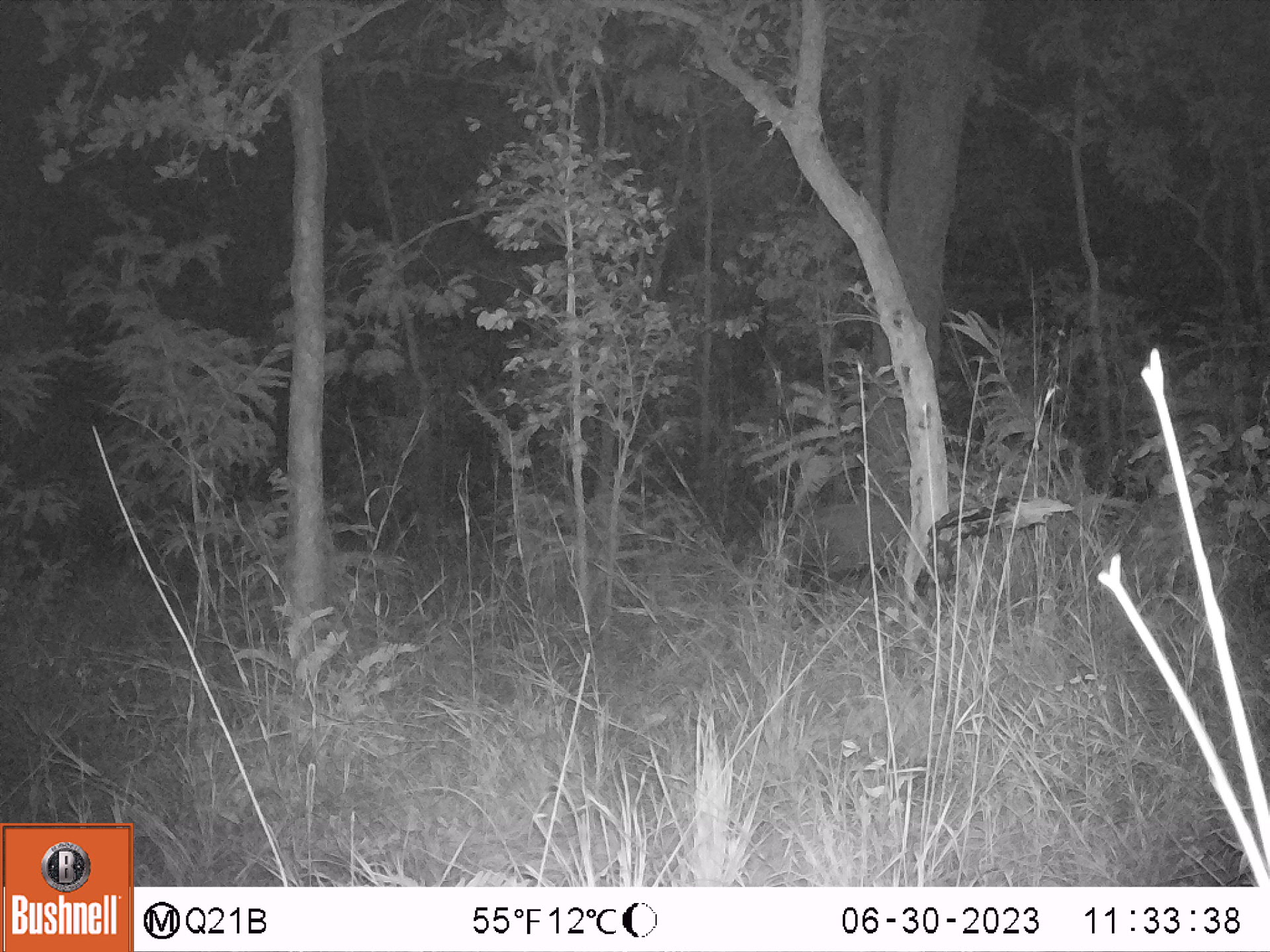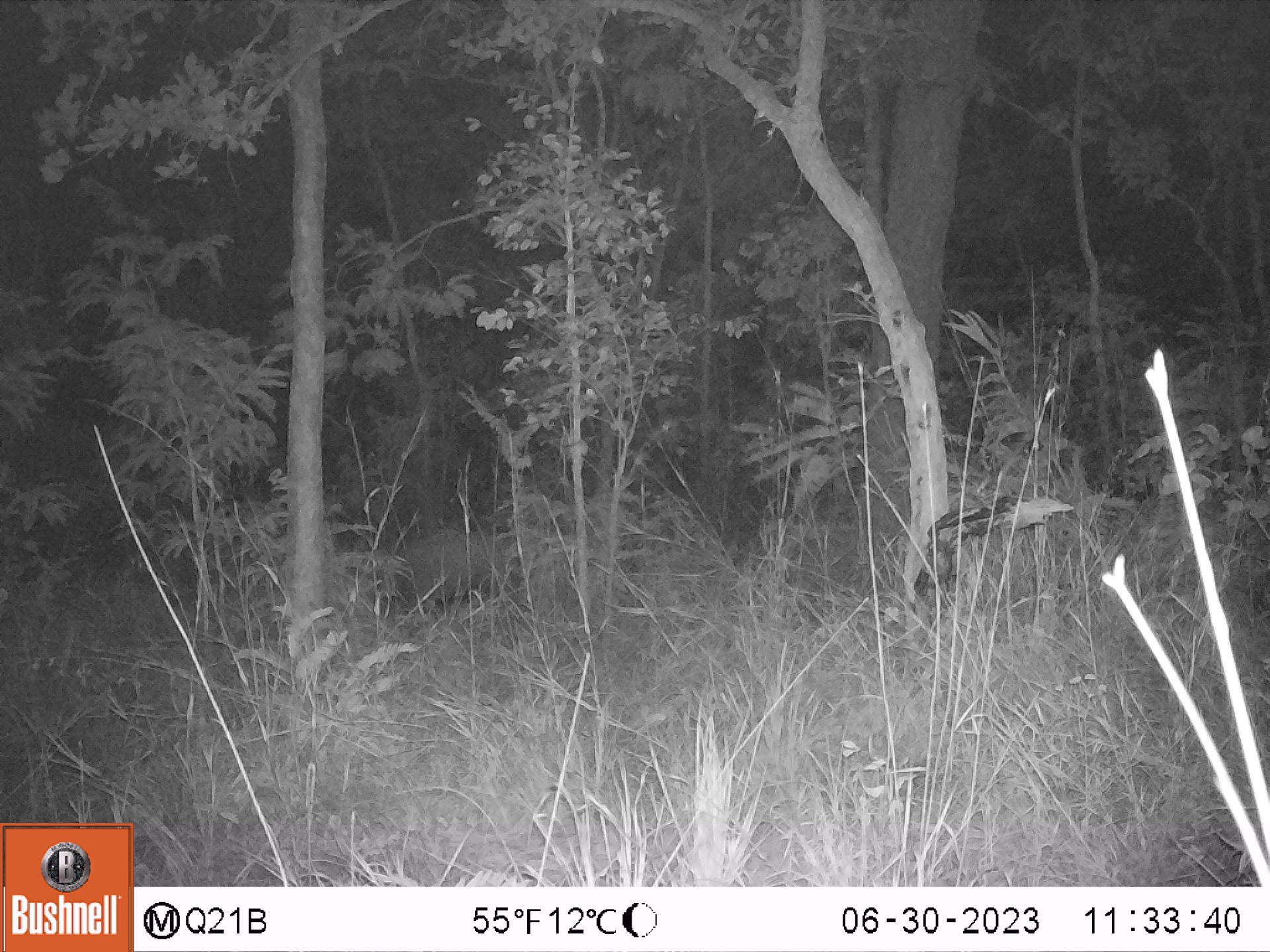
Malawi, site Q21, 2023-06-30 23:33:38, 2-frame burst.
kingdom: Animalia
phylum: Chordata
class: Mammalia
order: Artiodactyla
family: Suidae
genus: Potamochoerus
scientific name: Potamochoerus larvatus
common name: bushpig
Bushpig (Potamochoerus larvatus), count 1.